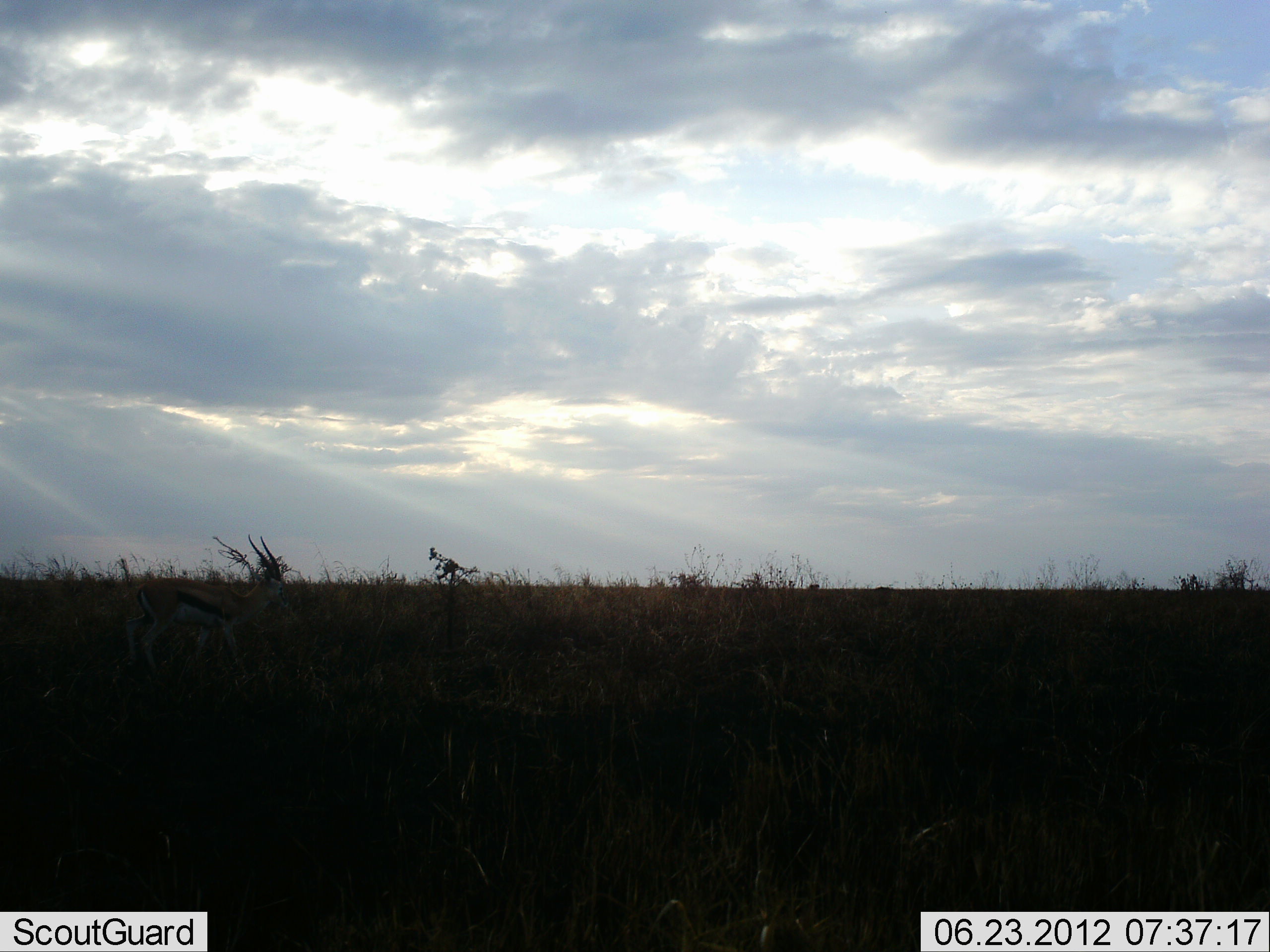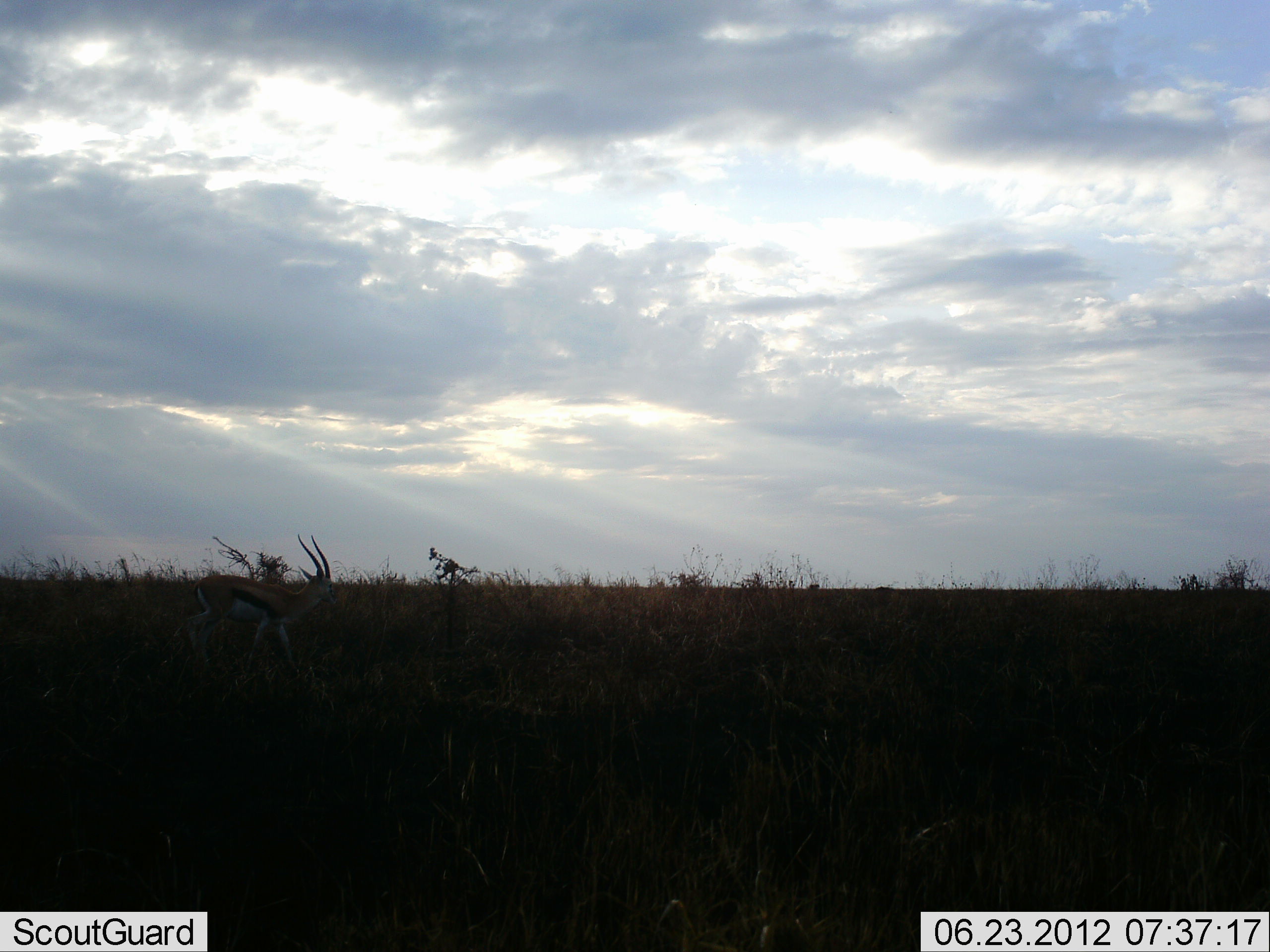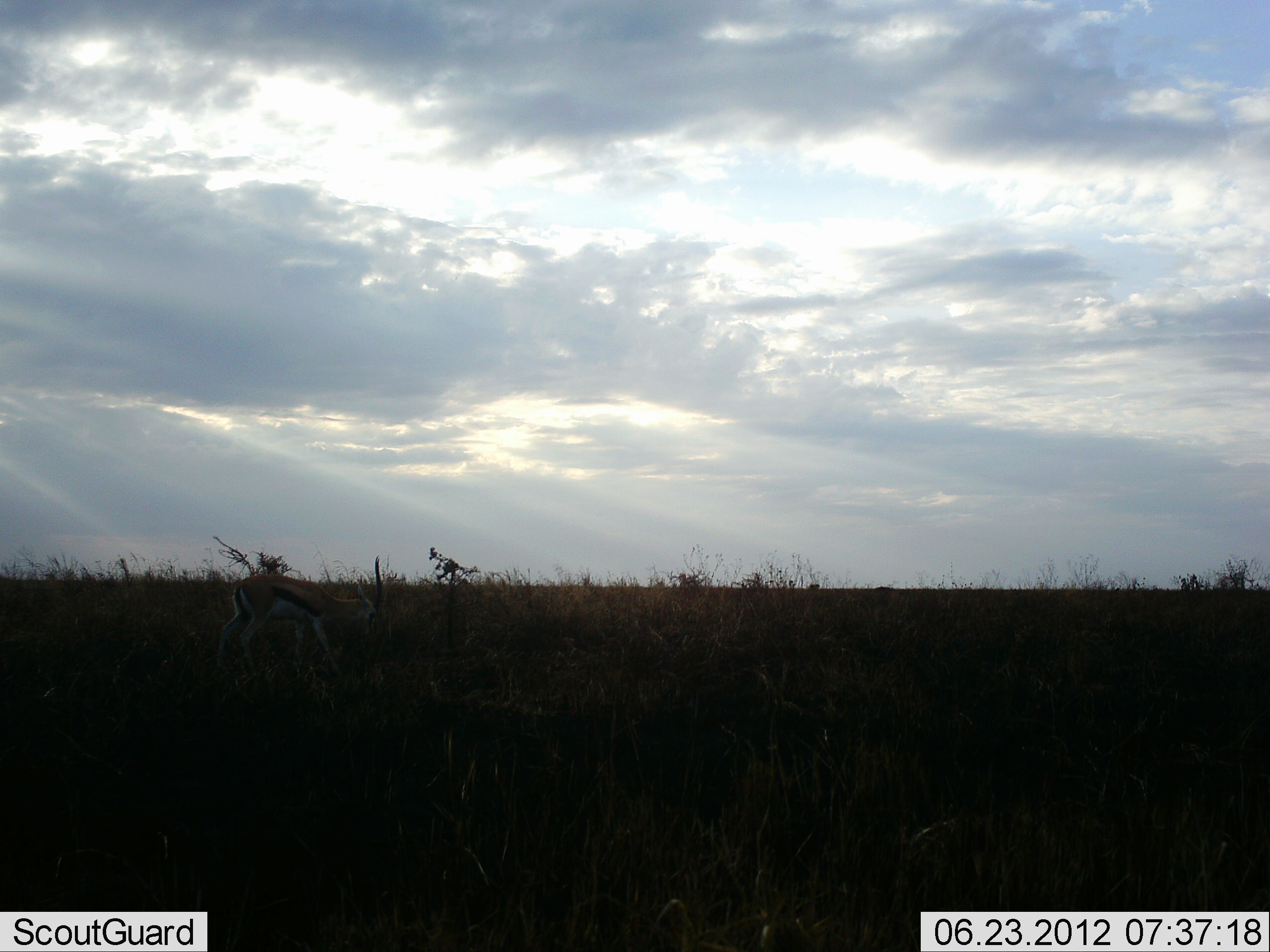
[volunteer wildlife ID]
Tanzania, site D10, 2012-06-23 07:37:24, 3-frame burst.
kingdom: Animalia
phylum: Chordata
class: Mammalia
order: Artiodactyla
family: Bovidae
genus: Eudorcas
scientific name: Eudorcas thomsonii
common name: thomson's gazelle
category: gazellethomsons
Gazellethomsons (thomson's gazelle) (Eudorcas thomsonii), count 1. Behavior (volunteer vote fractions): standing 0%, resting 0%, moving 100%, interacting 0%. Young present (vote fraction): 0%. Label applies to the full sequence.